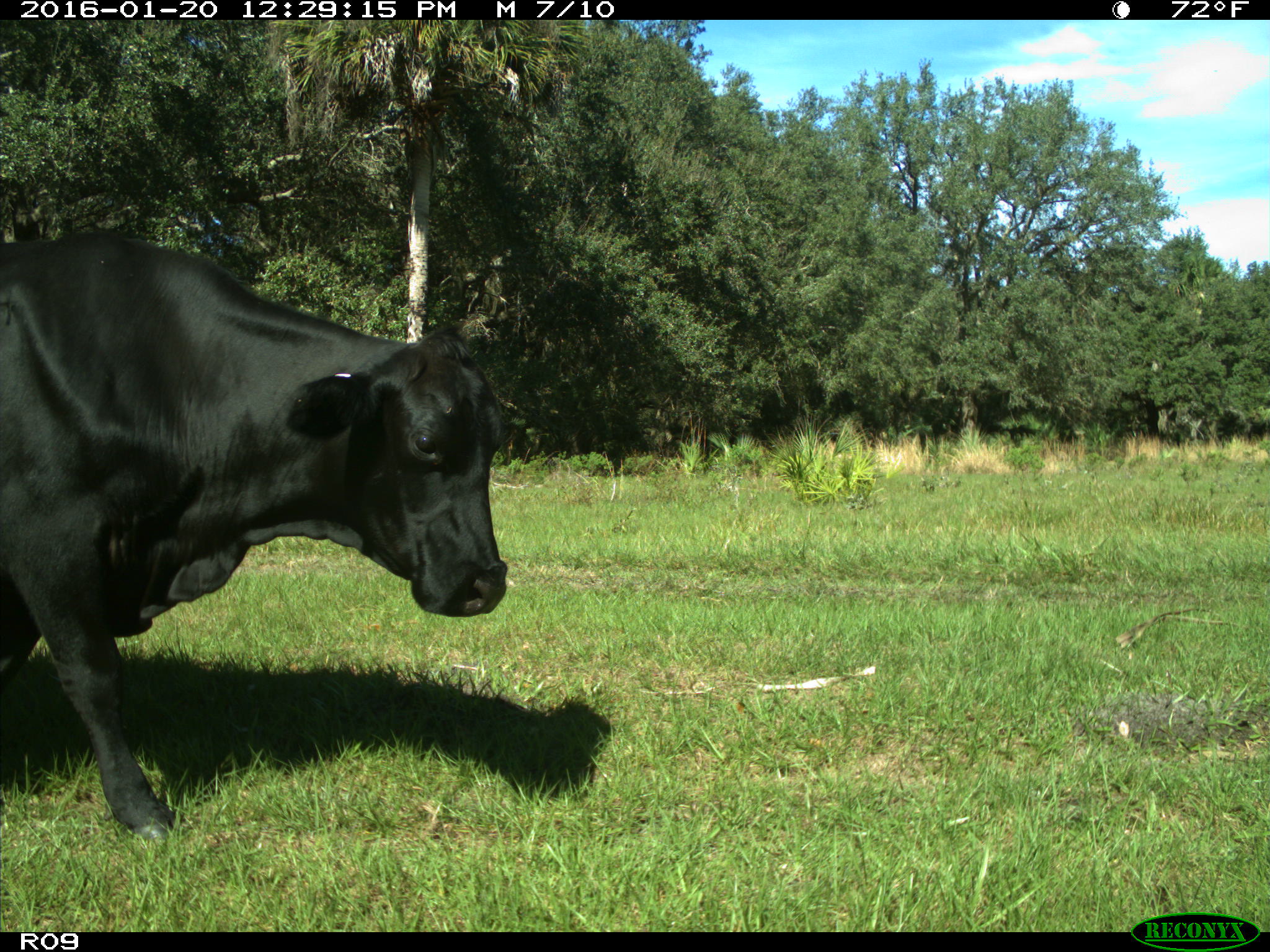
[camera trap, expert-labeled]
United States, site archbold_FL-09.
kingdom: Animalia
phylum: Chordata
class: Mammalia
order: Artiodactyla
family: Bovidae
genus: Bos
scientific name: Bos taurus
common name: domestic cow